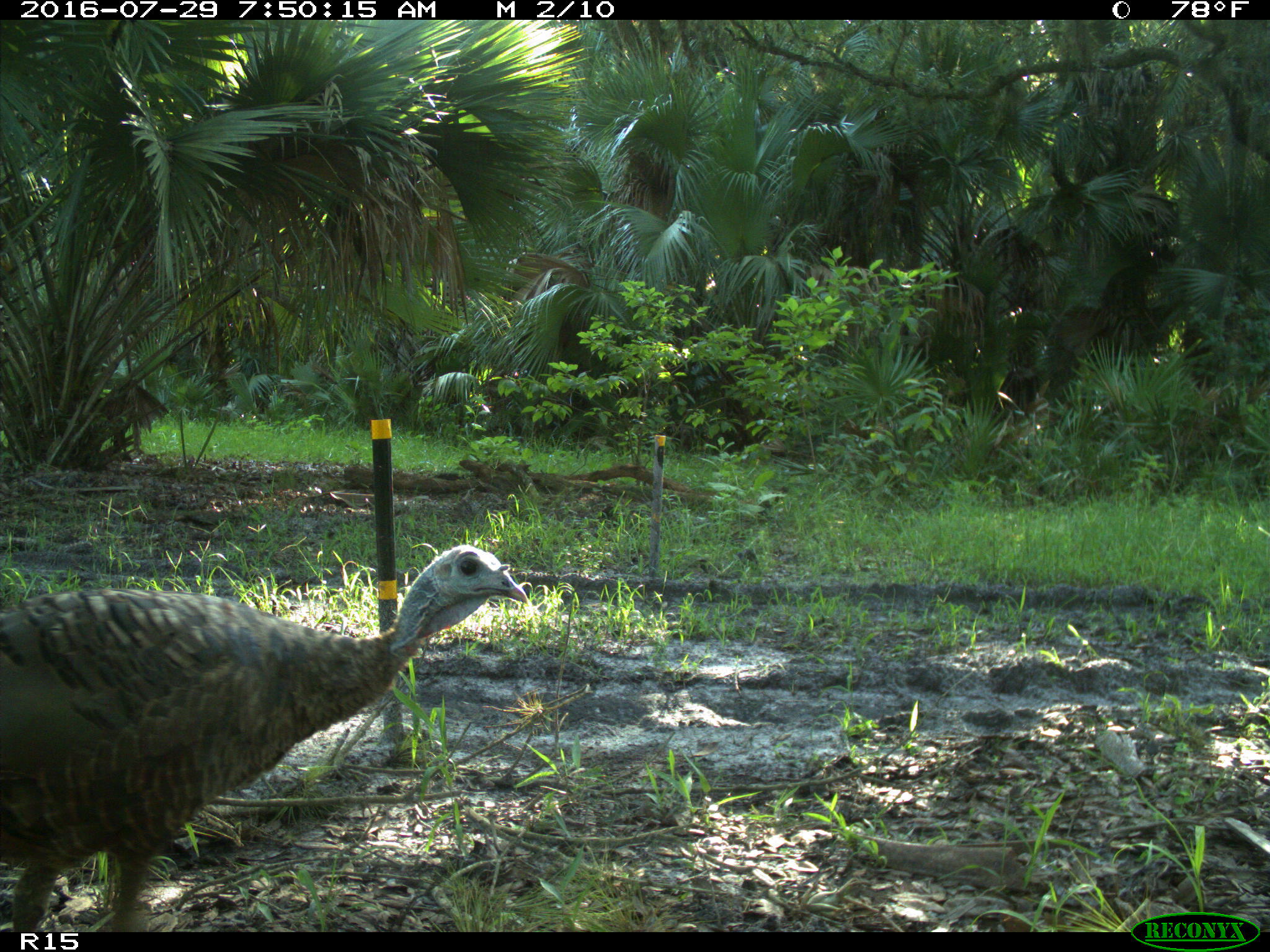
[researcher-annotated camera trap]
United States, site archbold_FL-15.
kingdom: Animalia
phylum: Chordata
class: Aves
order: Galliformes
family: Phasianidae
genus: Meleagris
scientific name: Meleagris gallopavo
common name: wild turkey